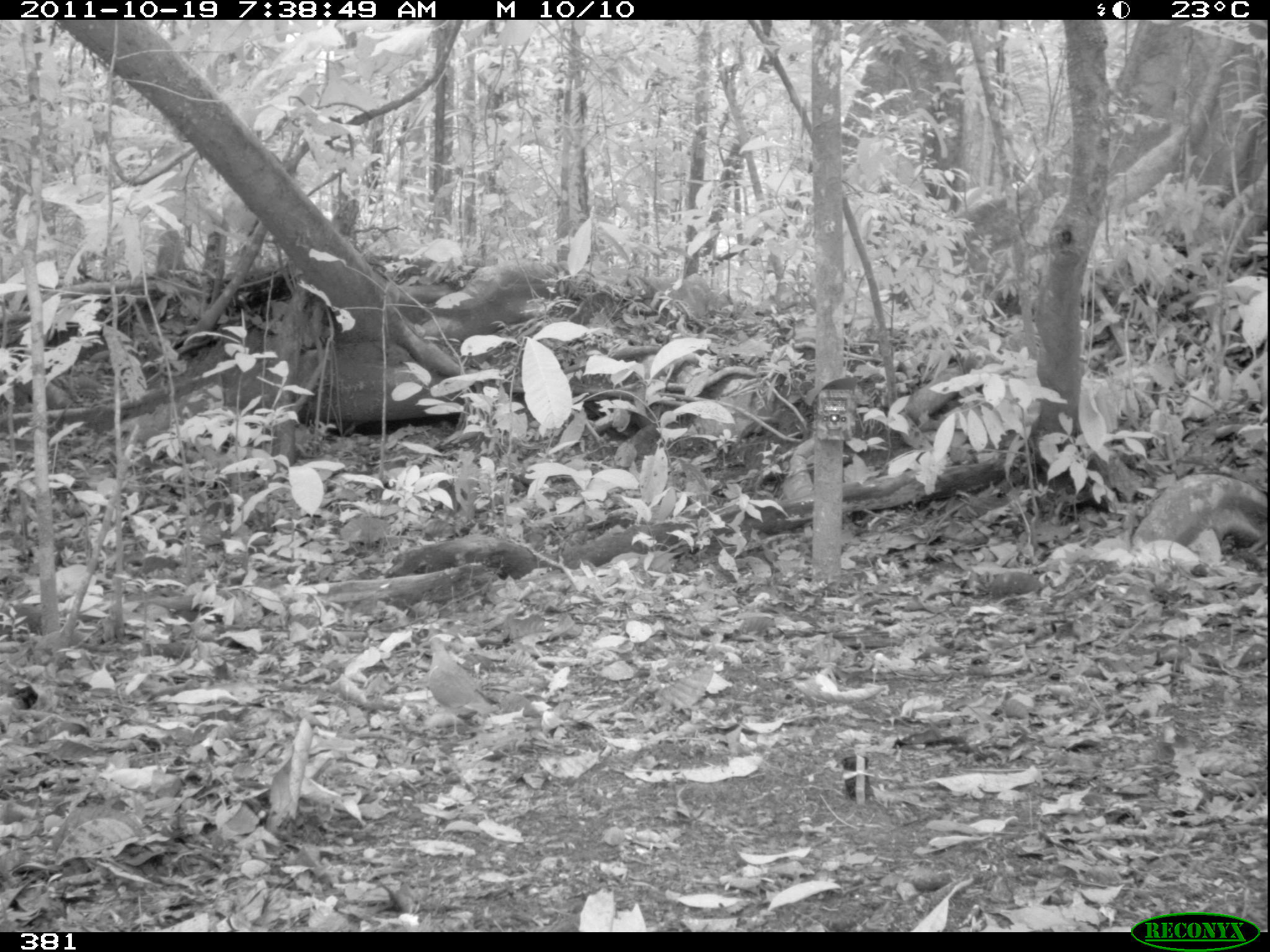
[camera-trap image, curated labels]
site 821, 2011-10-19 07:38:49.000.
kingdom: Animalia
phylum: Chordata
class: Aves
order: Columbiformes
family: Columbidae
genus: Geotrygon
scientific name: Geotrygon montana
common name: ruddy quail-dove